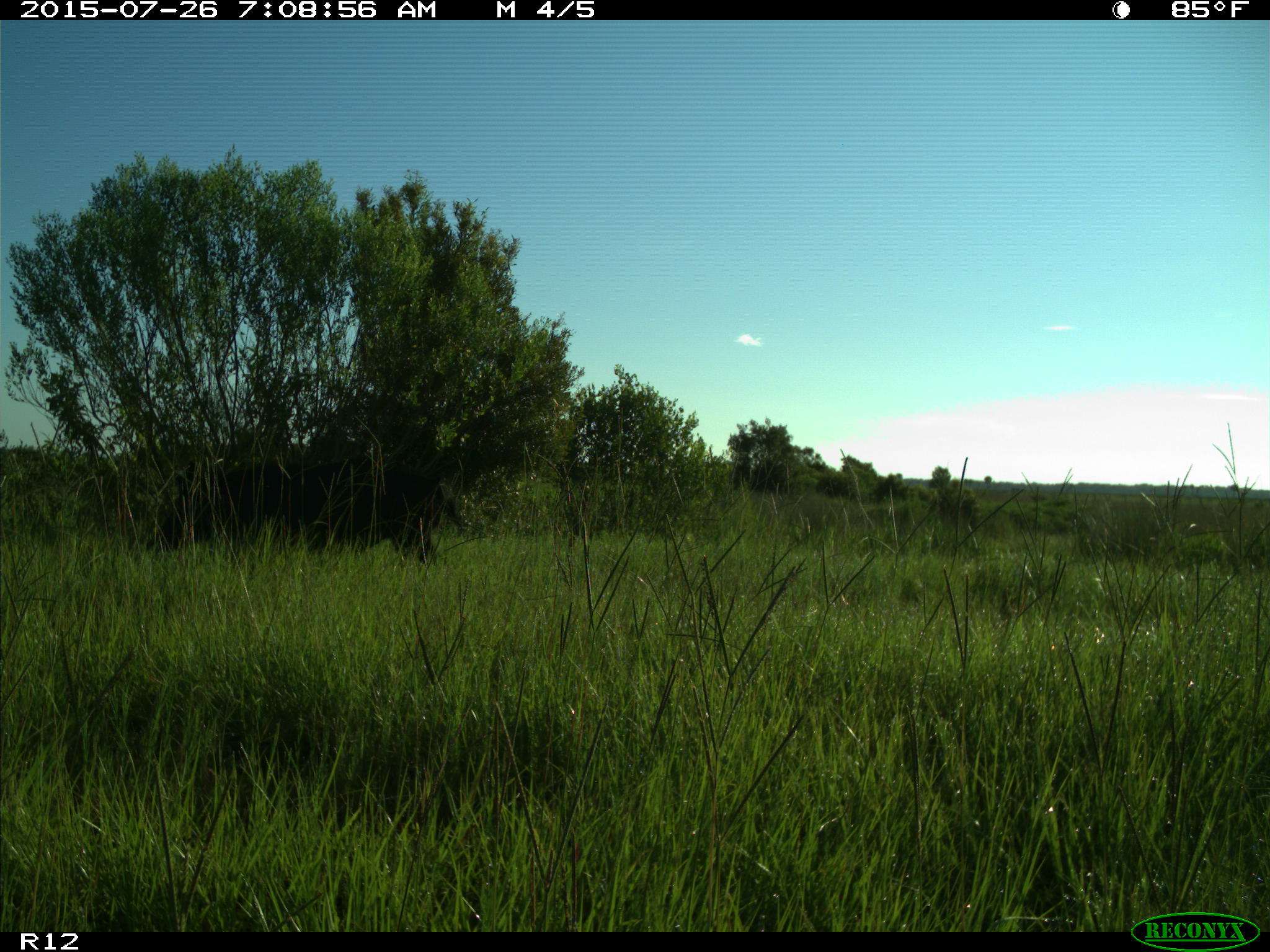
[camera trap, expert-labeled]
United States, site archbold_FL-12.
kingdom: Animalia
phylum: Chordata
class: Mammalia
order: Artiodactyla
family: Suidae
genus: Sus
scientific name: Sus scrofa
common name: wild boar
Sus scrofa (wild boar).